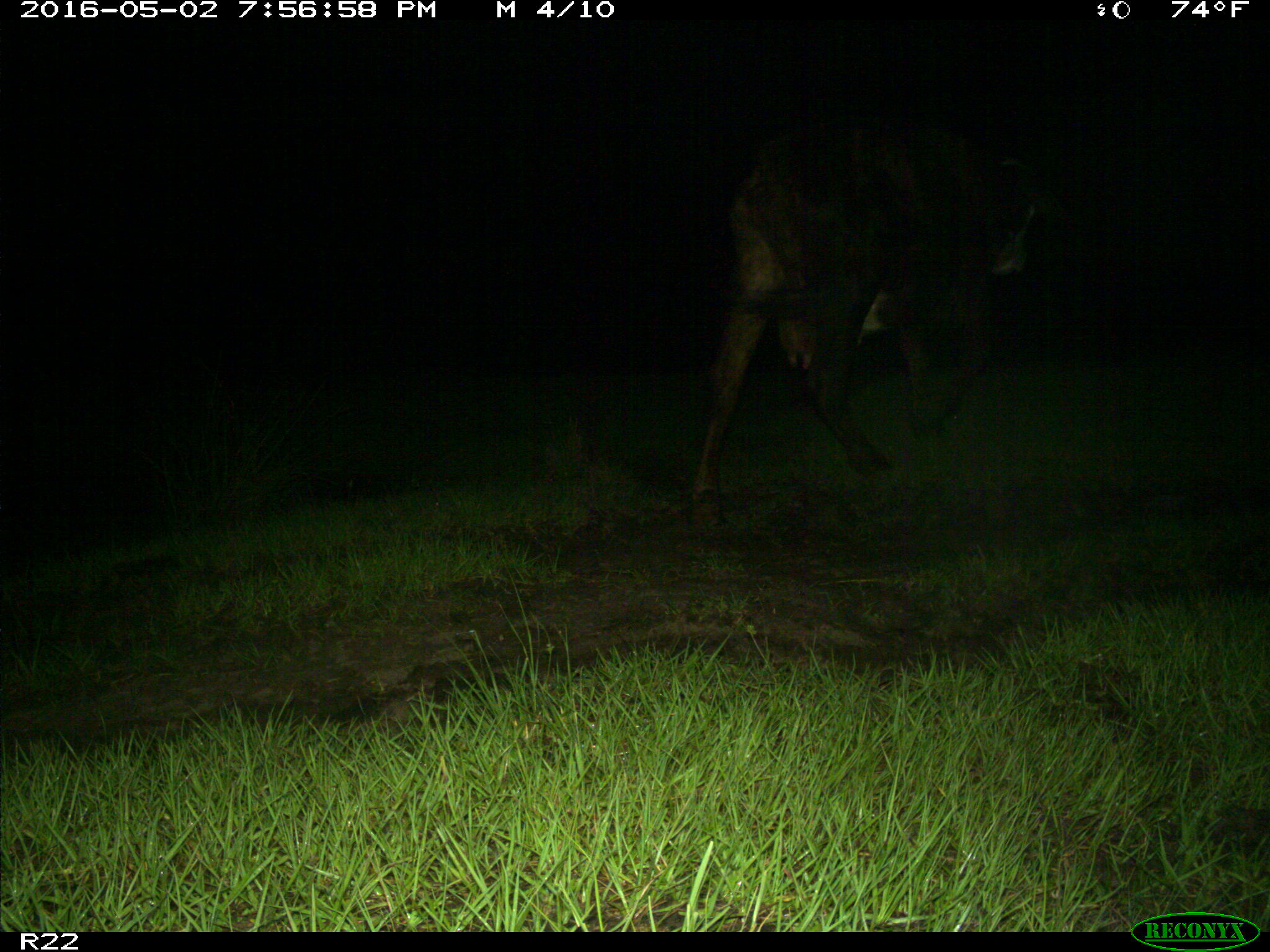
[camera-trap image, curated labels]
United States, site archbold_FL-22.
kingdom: Animalia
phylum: Chordata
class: Mammalia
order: Artiodactyla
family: Bovidae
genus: Bos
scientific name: Bos taurus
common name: domestic cow